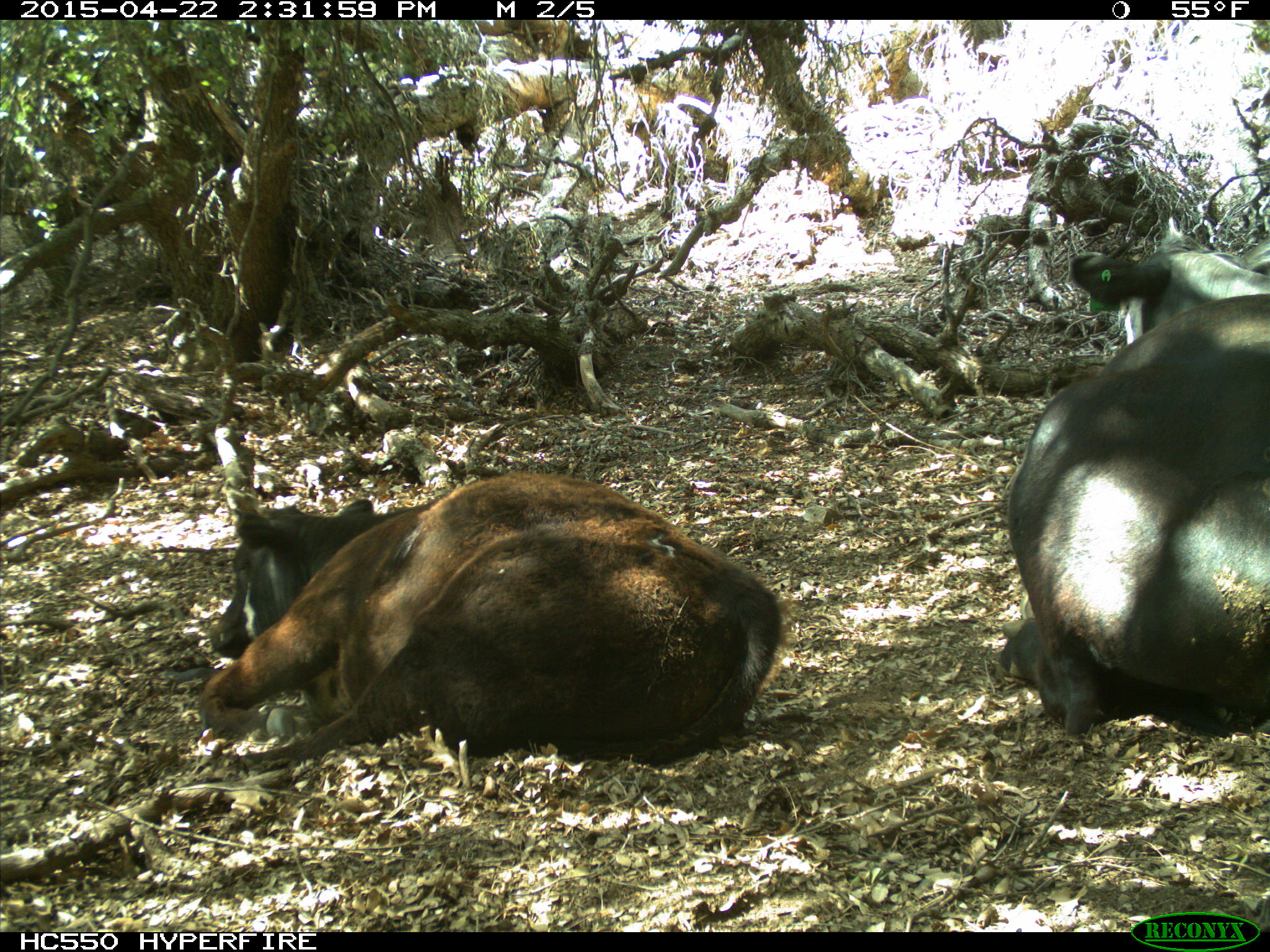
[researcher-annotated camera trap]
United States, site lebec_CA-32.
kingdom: Animalia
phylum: Chordata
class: Mammalia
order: Artiodactyla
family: Bovidae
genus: Bos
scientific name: Bos taurus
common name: domestic cow